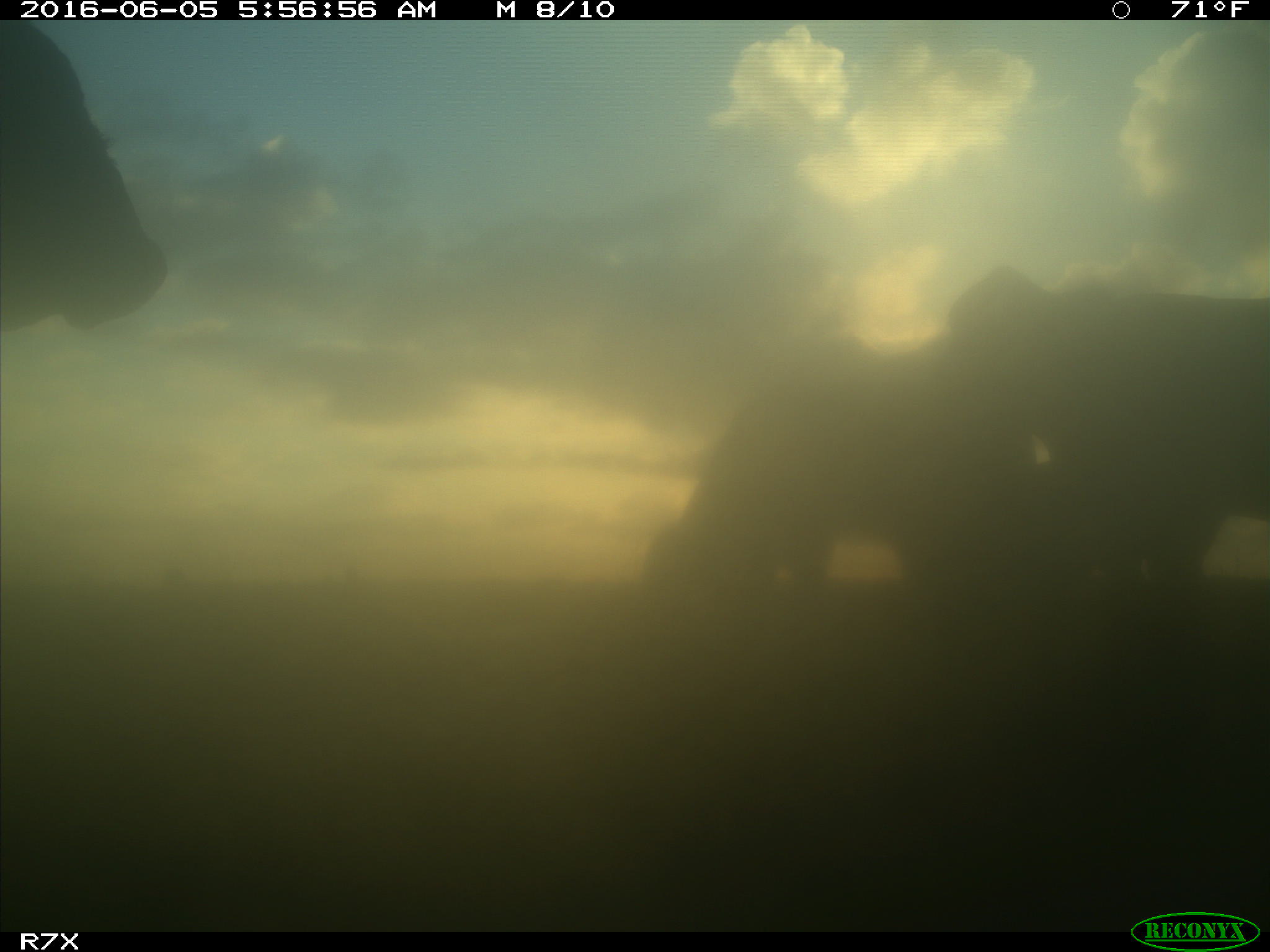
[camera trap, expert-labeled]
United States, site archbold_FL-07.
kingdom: Animalia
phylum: Chordata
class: Mammalia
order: Artiodactyla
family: Bovidae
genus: Bos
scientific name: Bos taurus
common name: domestic cow